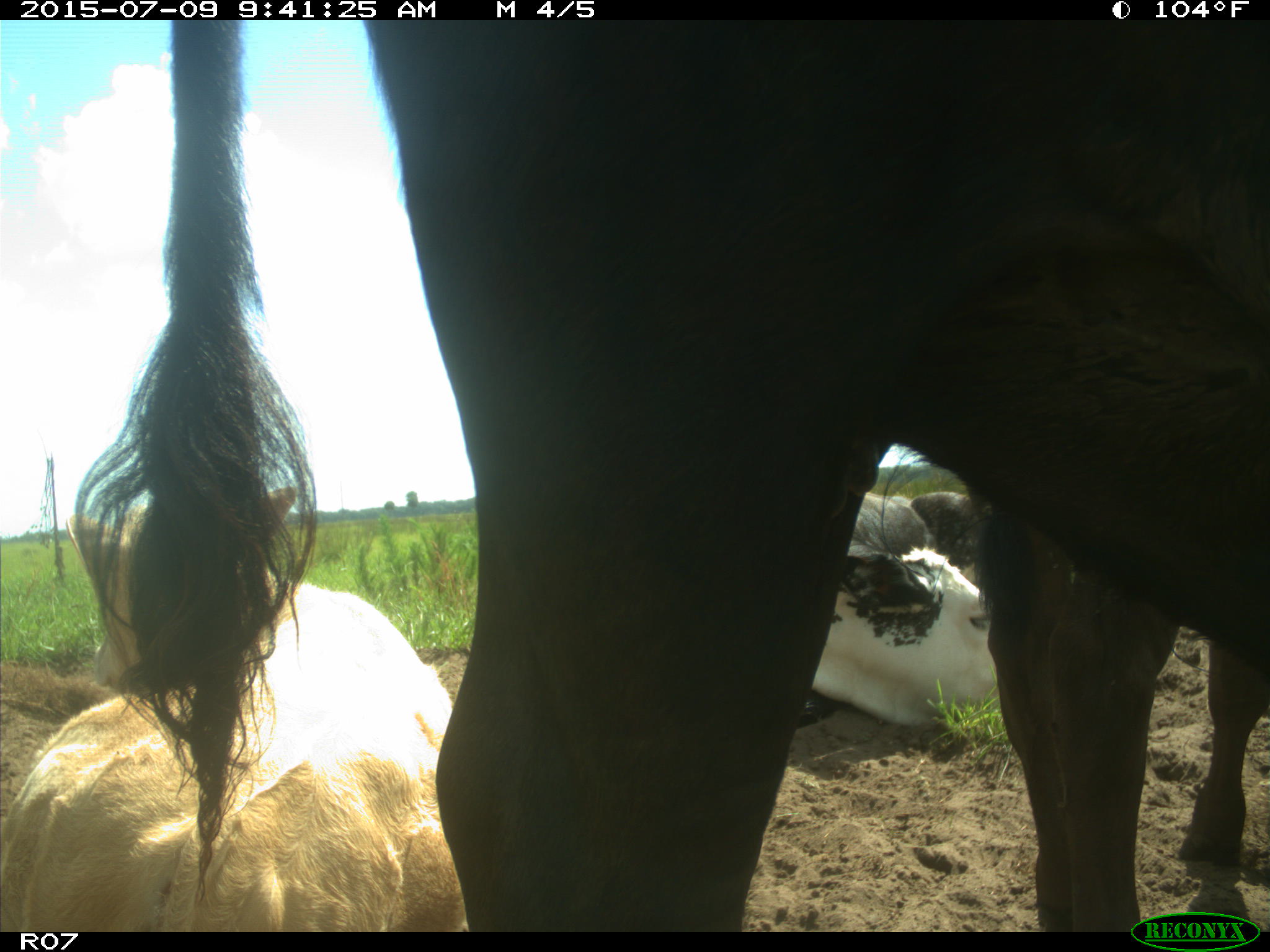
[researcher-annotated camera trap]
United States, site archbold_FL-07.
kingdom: Animalia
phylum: Chordata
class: Mammalia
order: Artiodactyla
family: Bovidae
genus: Bos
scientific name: Bos taurus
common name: domestic cow